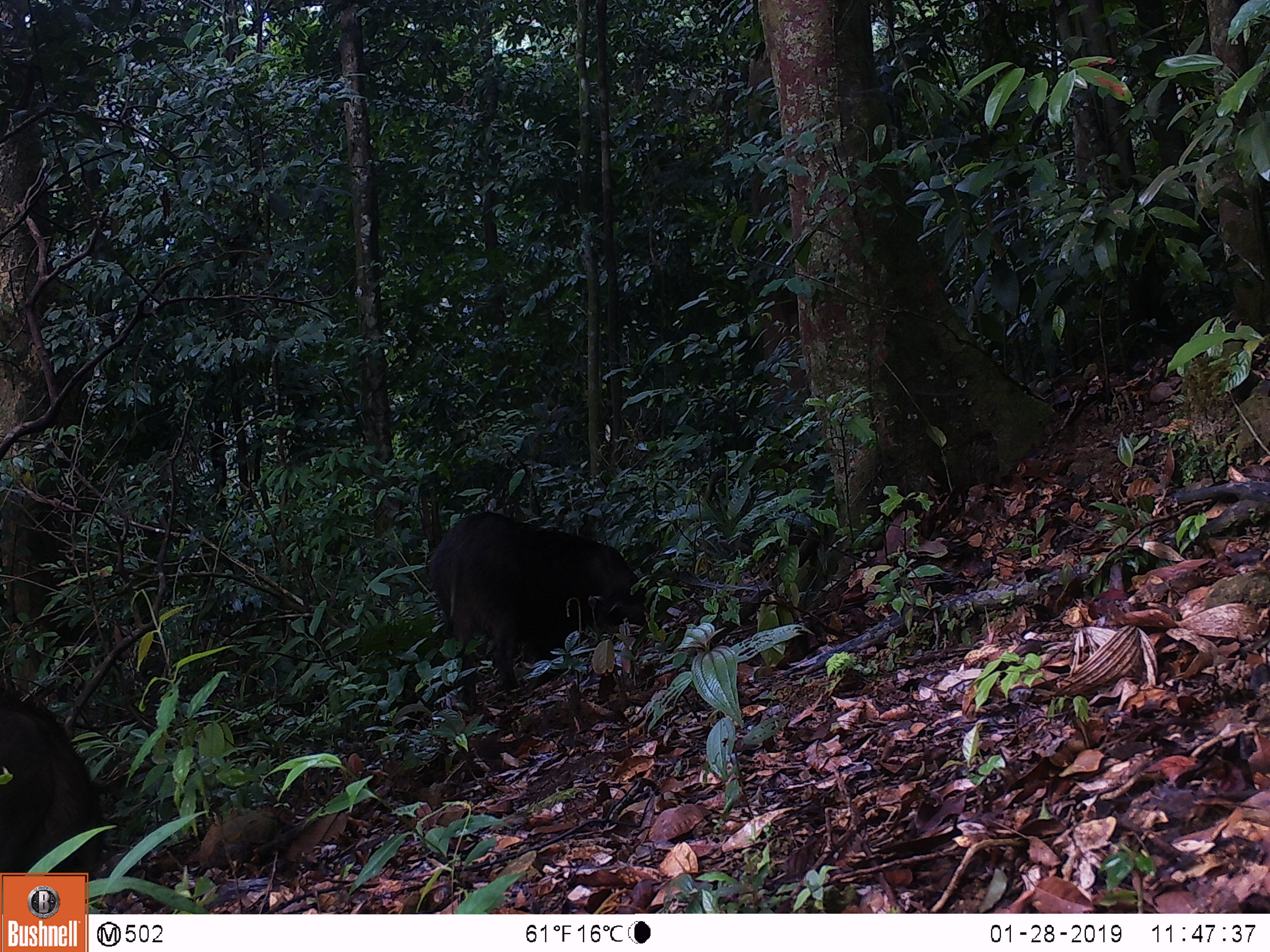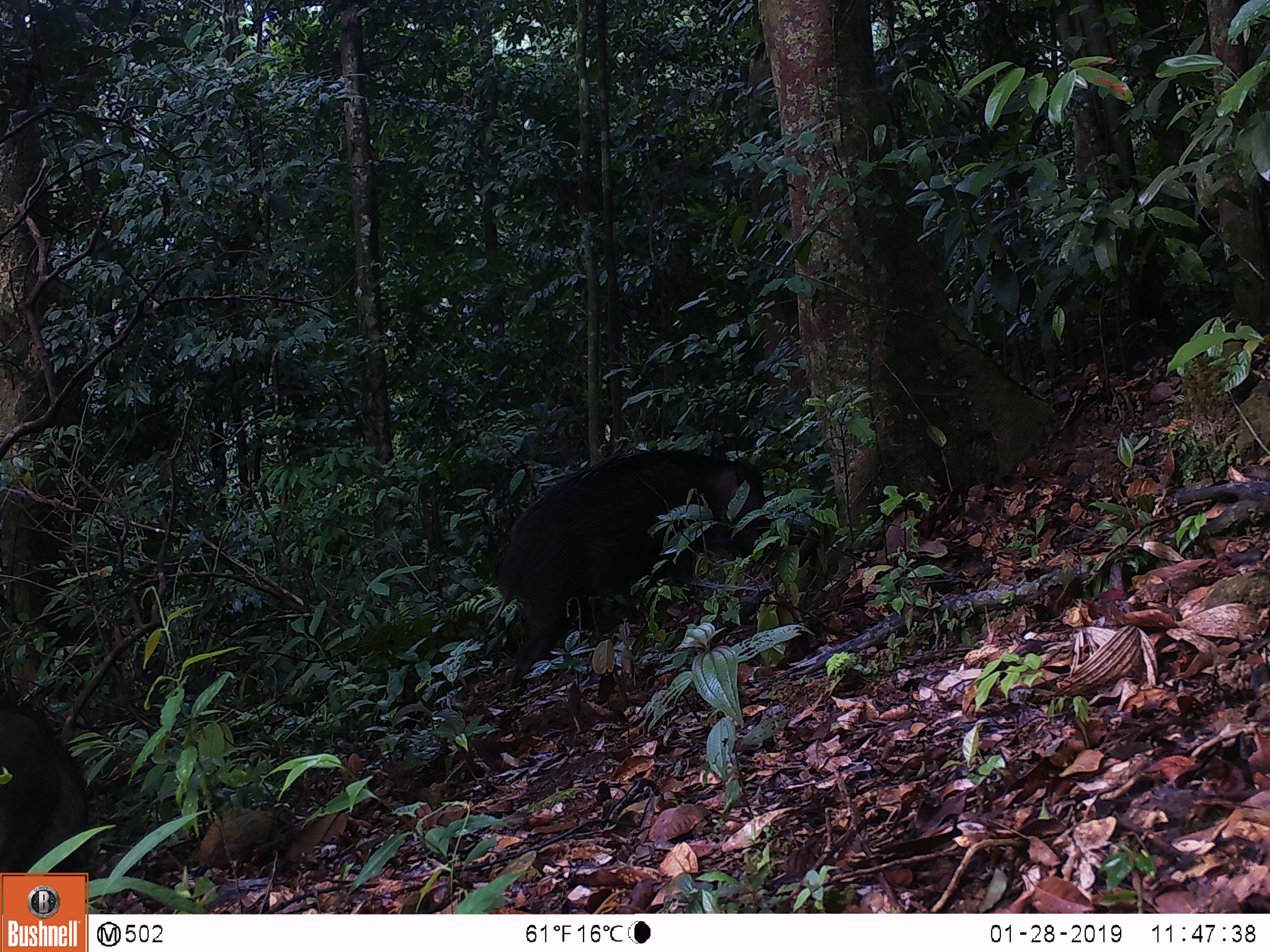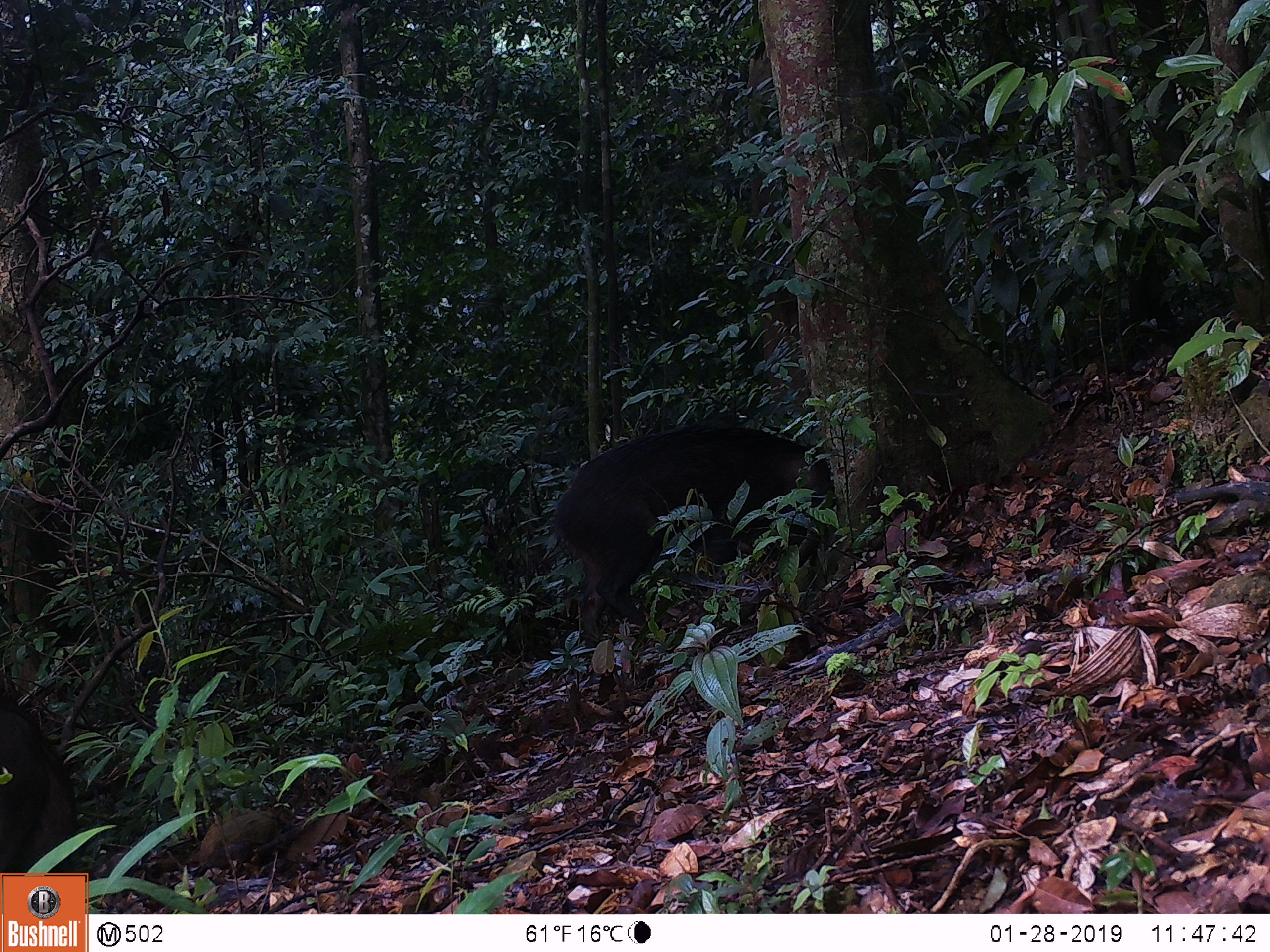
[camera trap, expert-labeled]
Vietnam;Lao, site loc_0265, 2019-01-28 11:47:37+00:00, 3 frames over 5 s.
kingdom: Animalia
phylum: Chordata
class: Mammalia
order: Artiodactyla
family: Suidae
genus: Sus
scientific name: Sus scrofa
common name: eurasian wild pig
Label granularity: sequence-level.